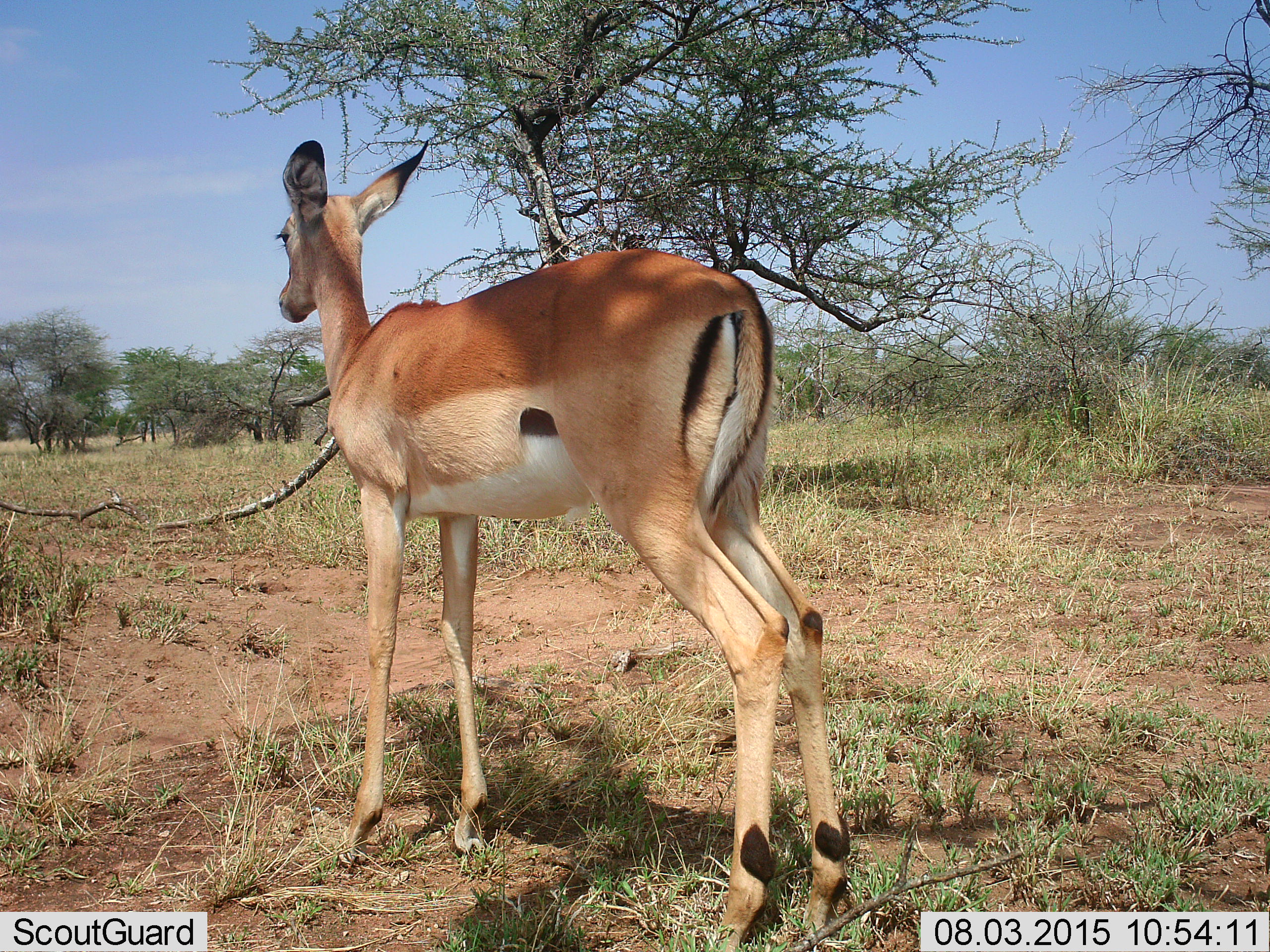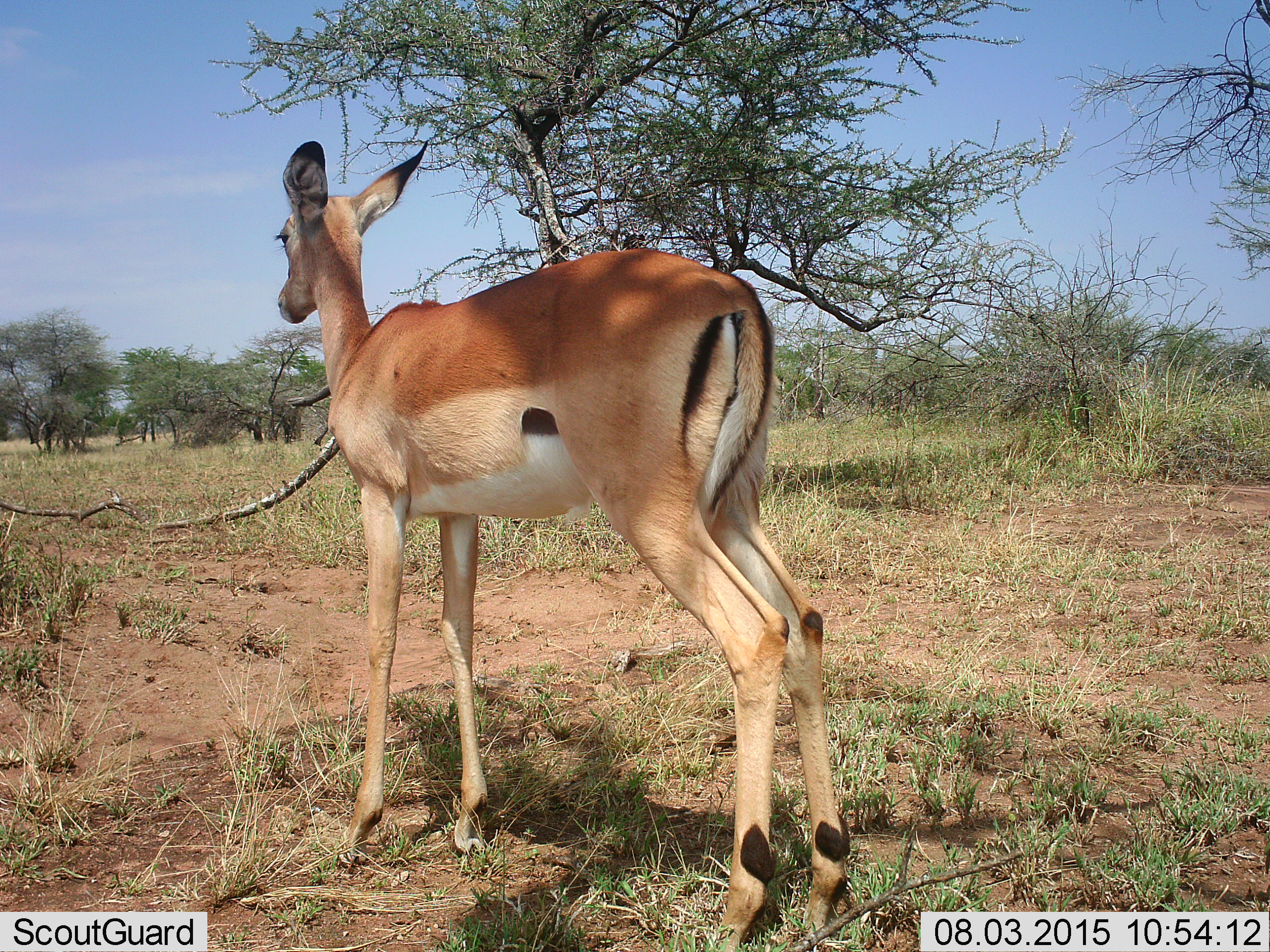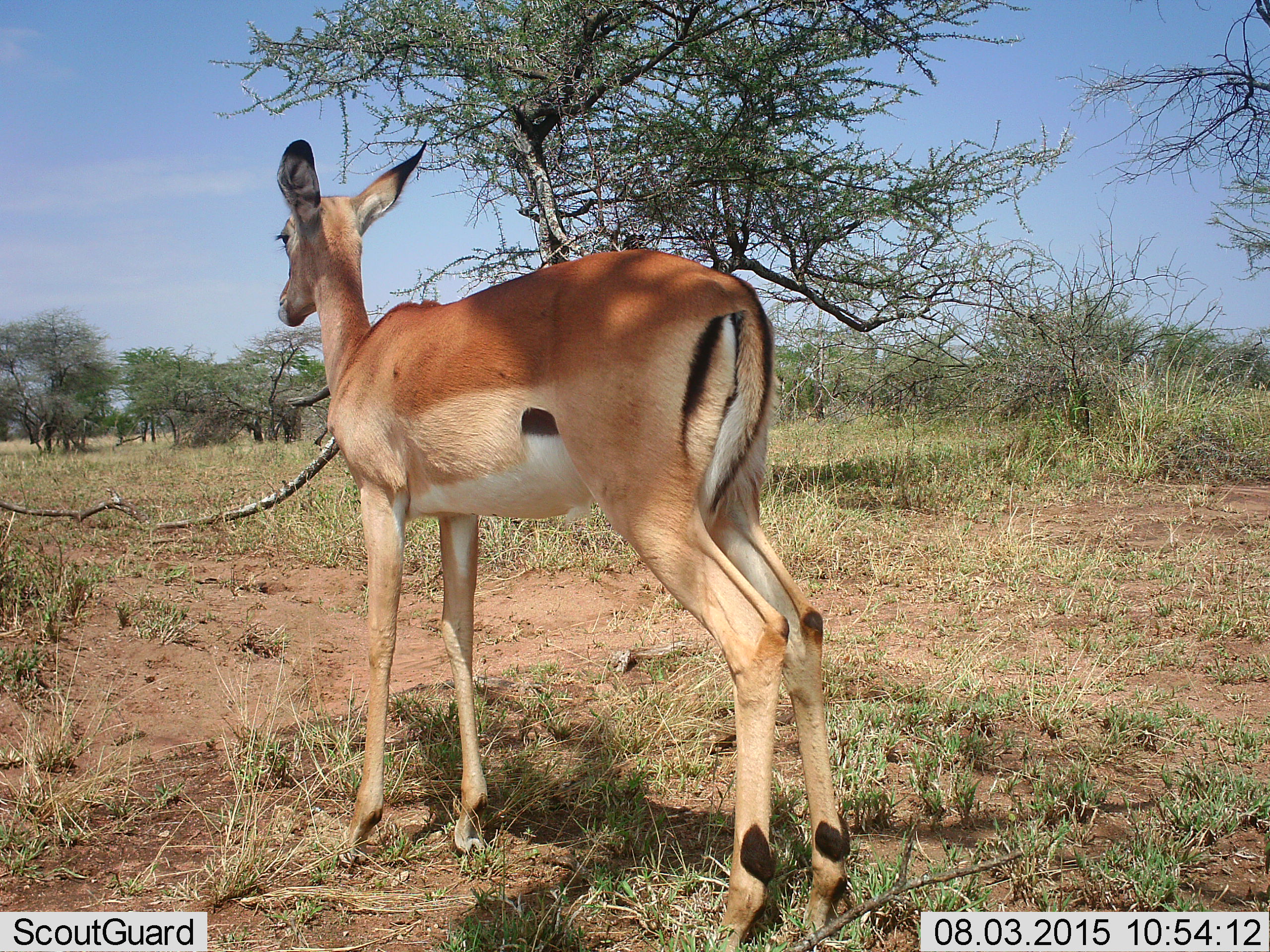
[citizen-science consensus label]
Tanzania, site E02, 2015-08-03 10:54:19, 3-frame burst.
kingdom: Animalia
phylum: Chordata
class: Mammalia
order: Artiodactyla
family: Bovidae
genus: Nanger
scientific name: Nanger granti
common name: grant's gazelle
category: gazellegrants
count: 1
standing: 100%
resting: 0%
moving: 0%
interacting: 0%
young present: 0%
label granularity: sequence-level